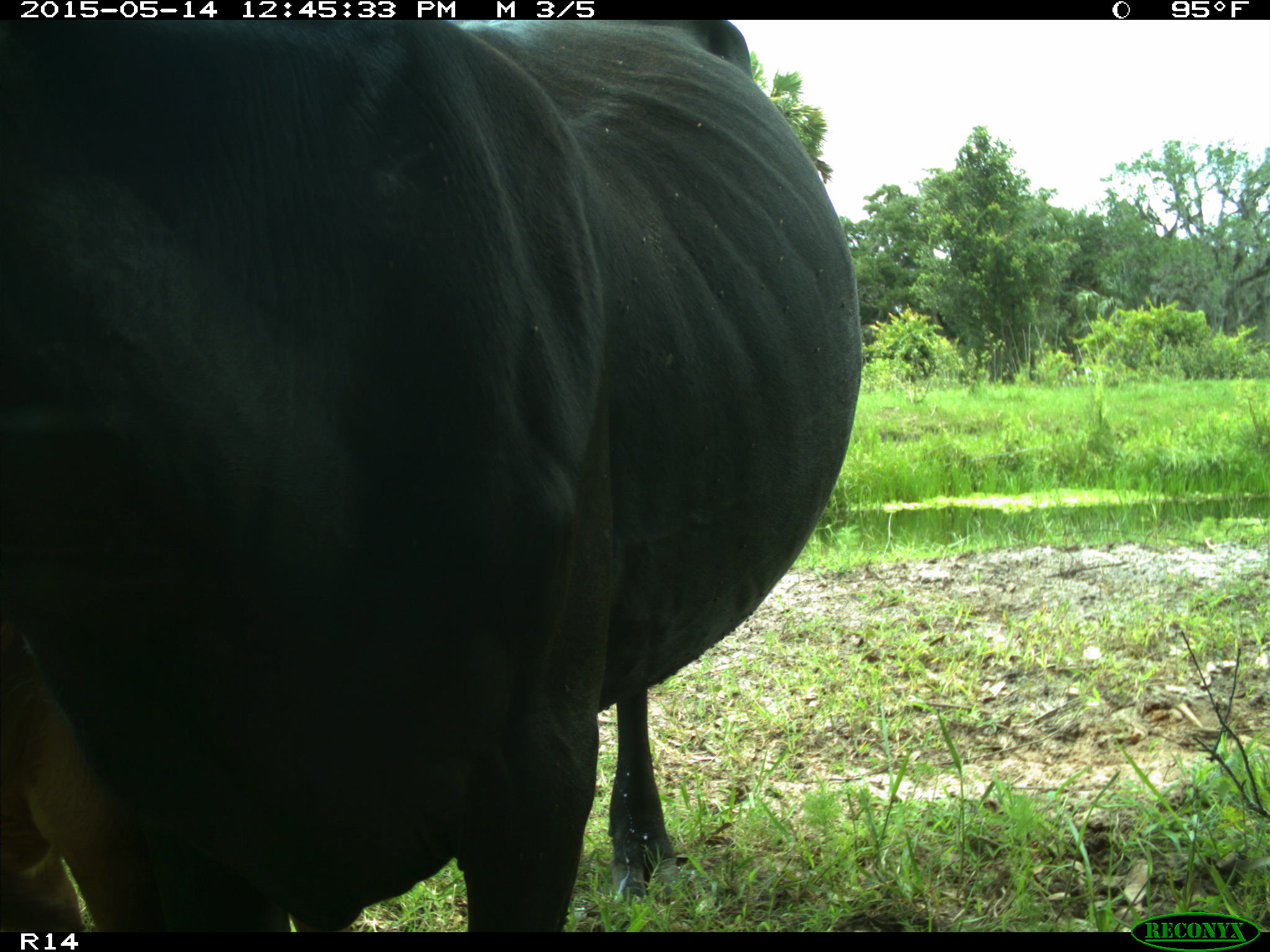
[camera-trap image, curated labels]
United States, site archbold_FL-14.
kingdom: Animalia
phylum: Chordata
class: Mammalia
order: Artiodactyla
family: Bovidae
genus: Bos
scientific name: Bos taurus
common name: domestic cow